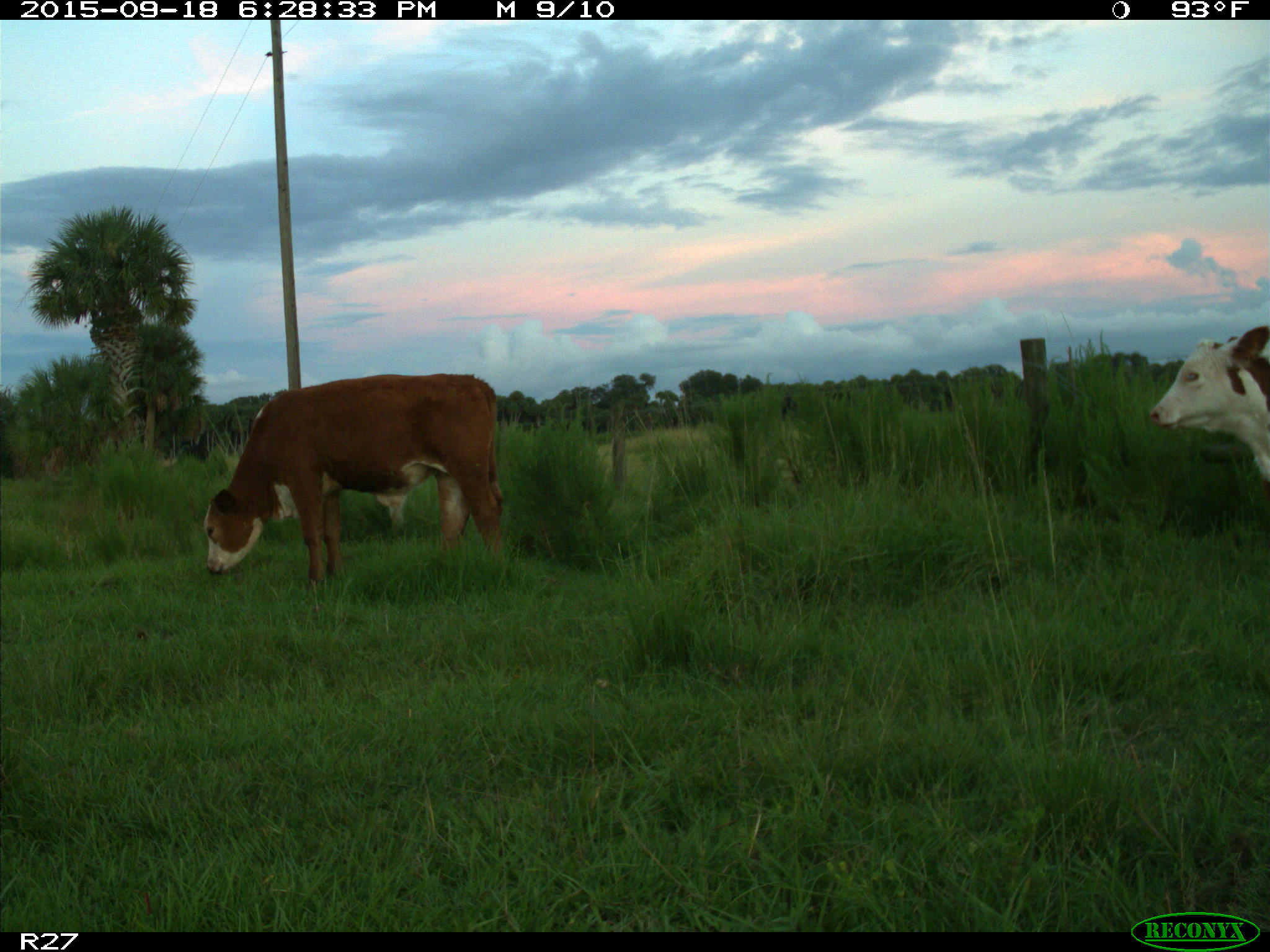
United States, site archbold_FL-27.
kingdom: Animalia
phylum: Chordata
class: Mammalia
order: Artiodactyla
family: Bovidae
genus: Bos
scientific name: Bos taurus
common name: domestic cow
Bos taurus (domestic cow).